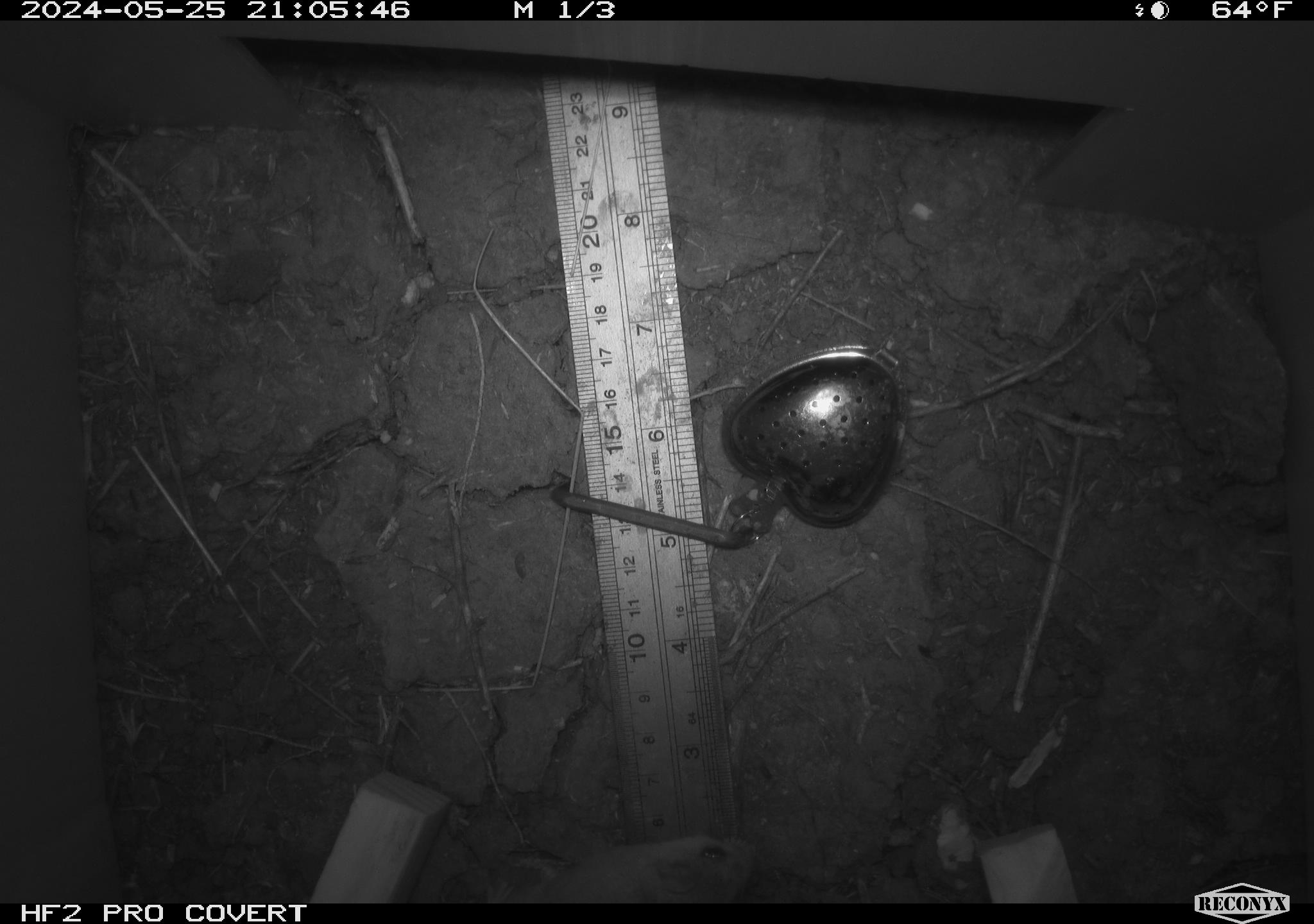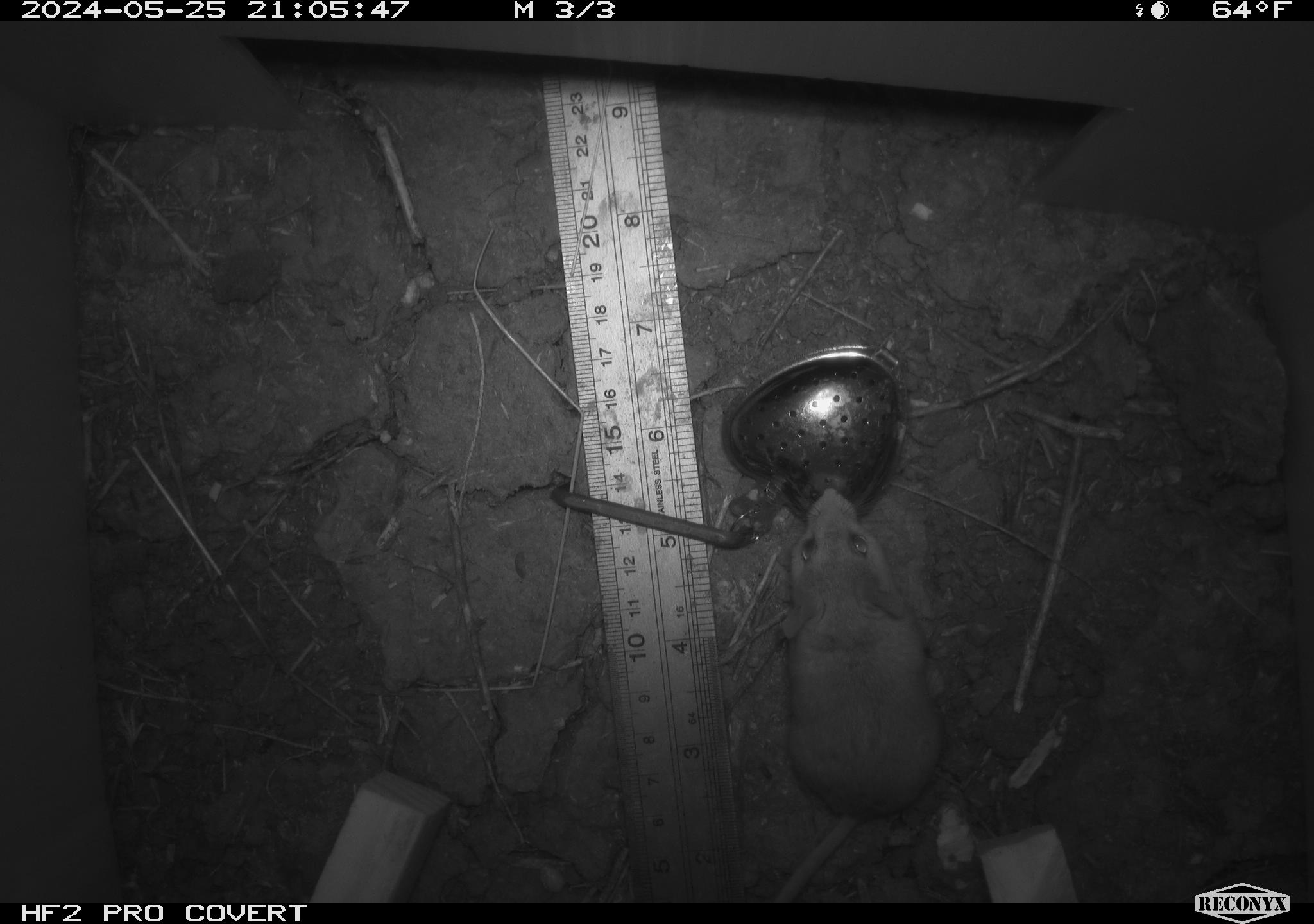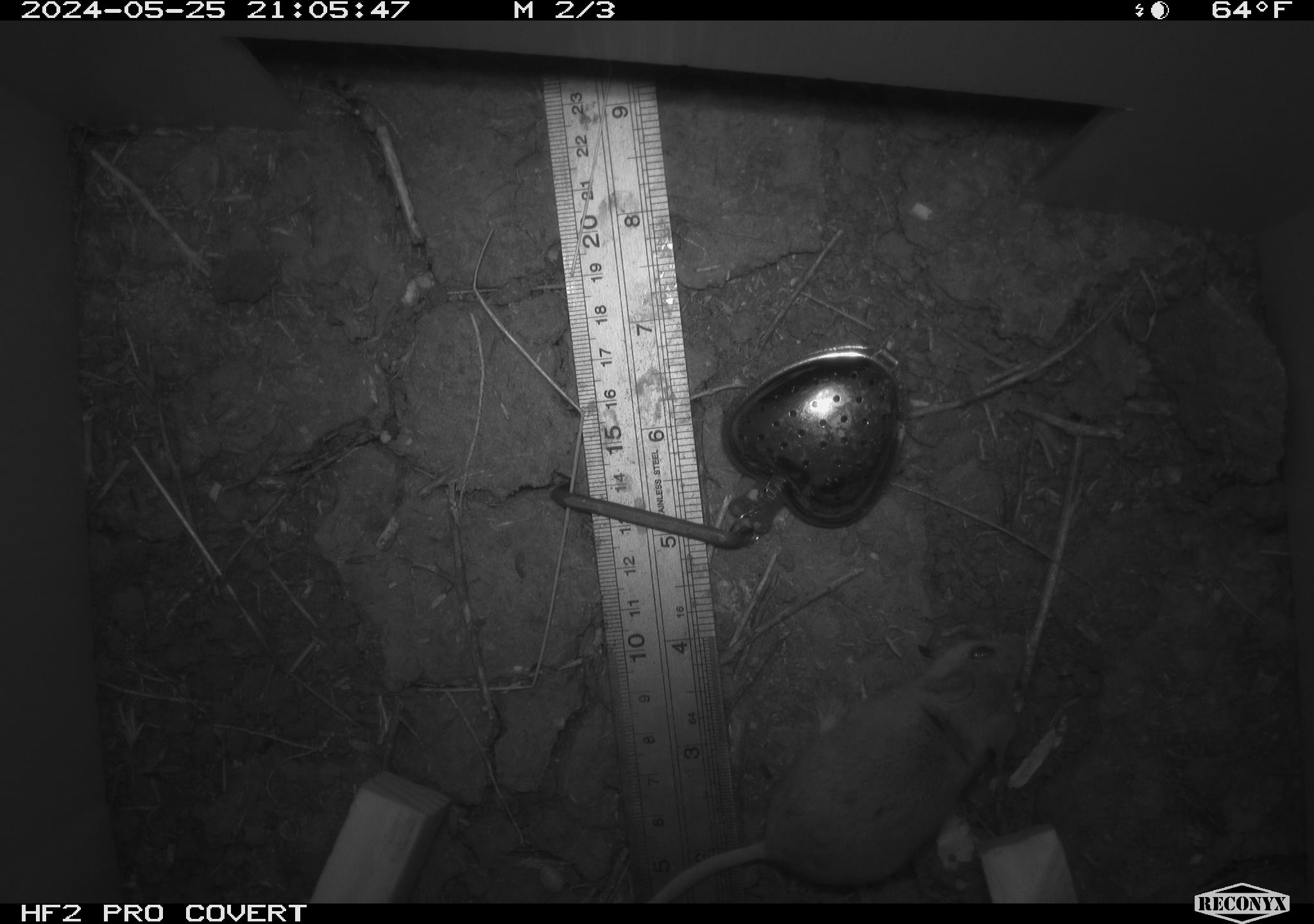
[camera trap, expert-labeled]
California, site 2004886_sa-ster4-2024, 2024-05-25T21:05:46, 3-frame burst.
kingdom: Animalia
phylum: Chordata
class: Mammalia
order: Rodentia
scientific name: Rodentia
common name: mouse species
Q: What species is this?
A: Mouse species (Rodentia).